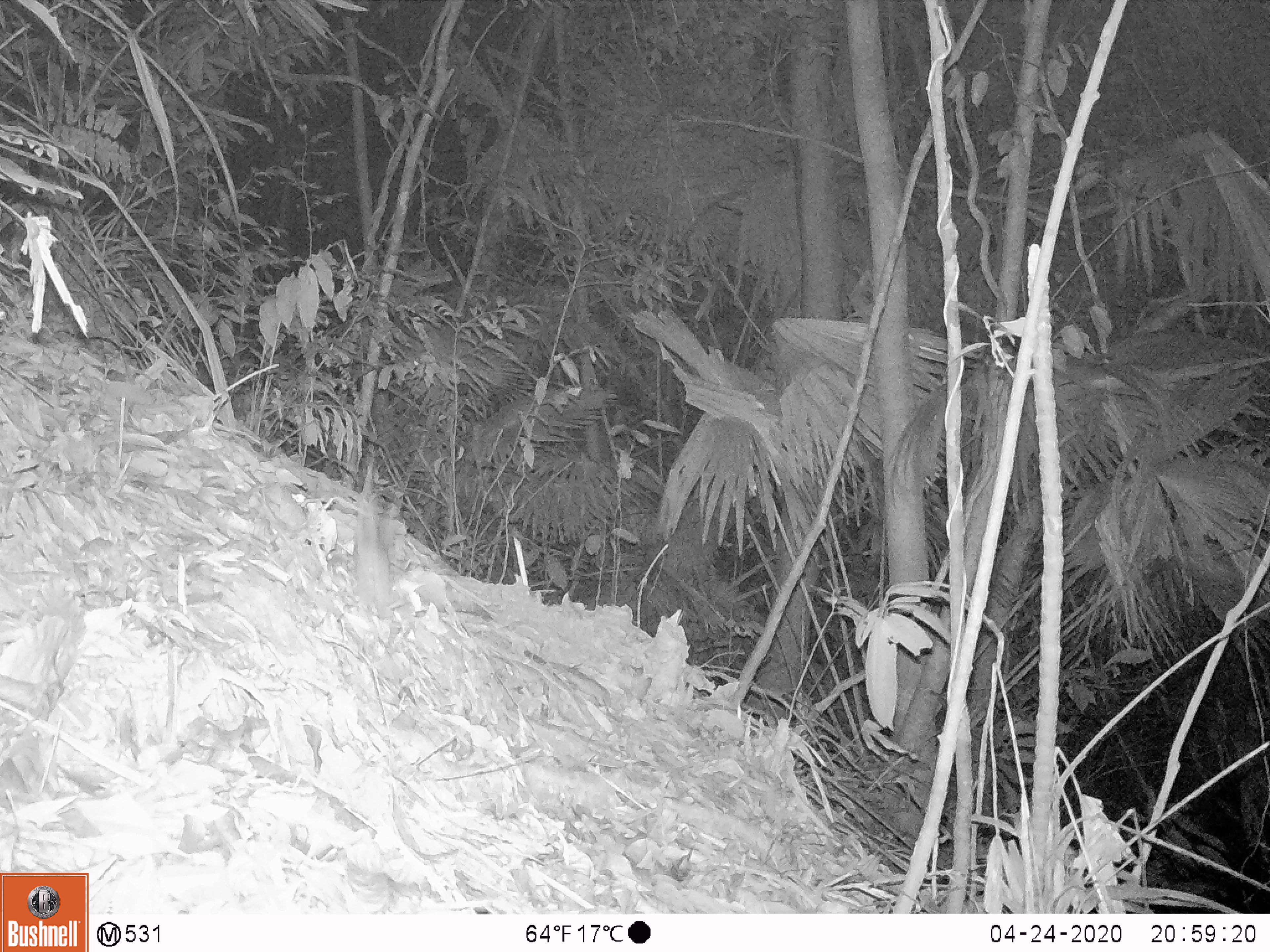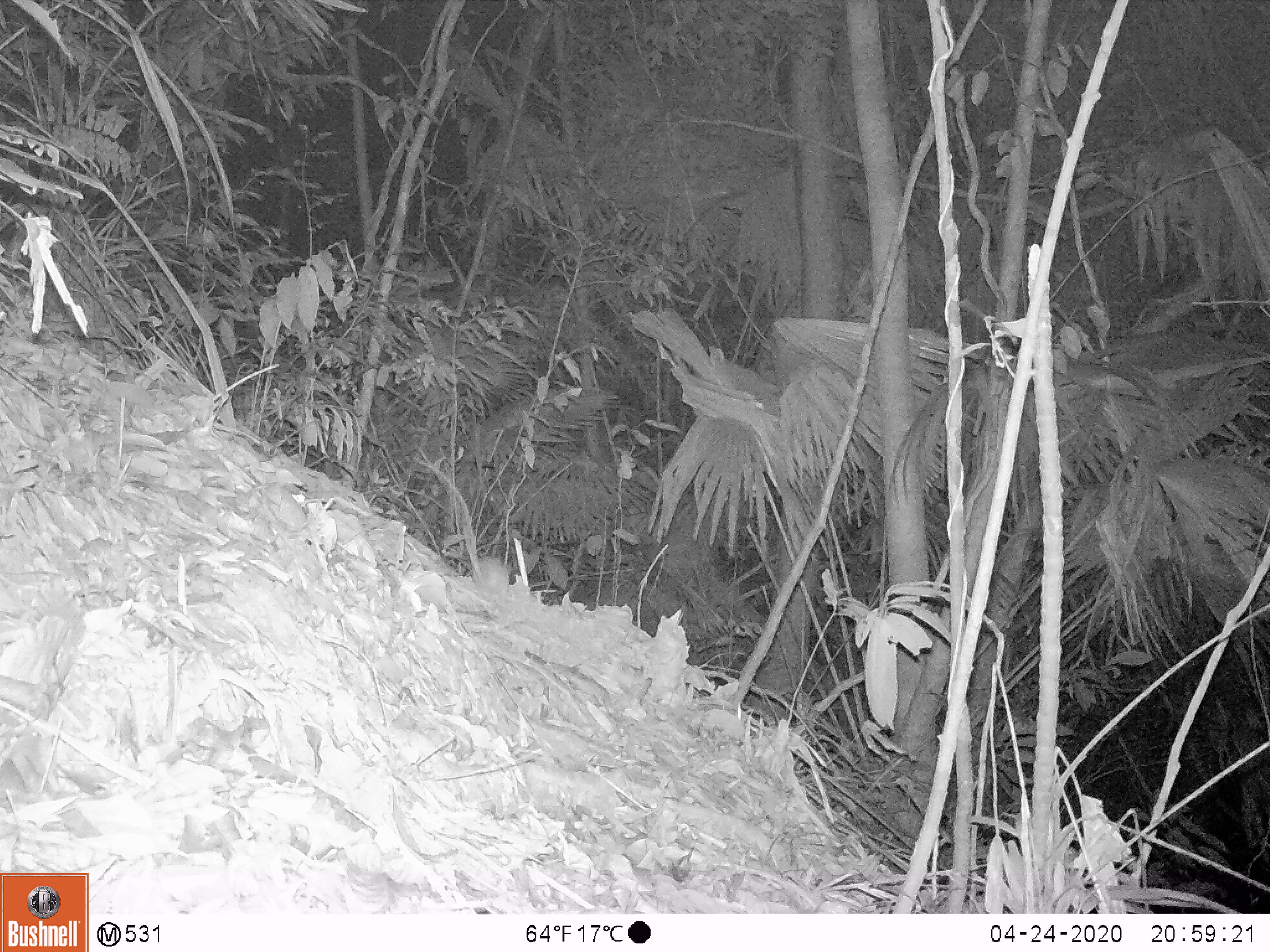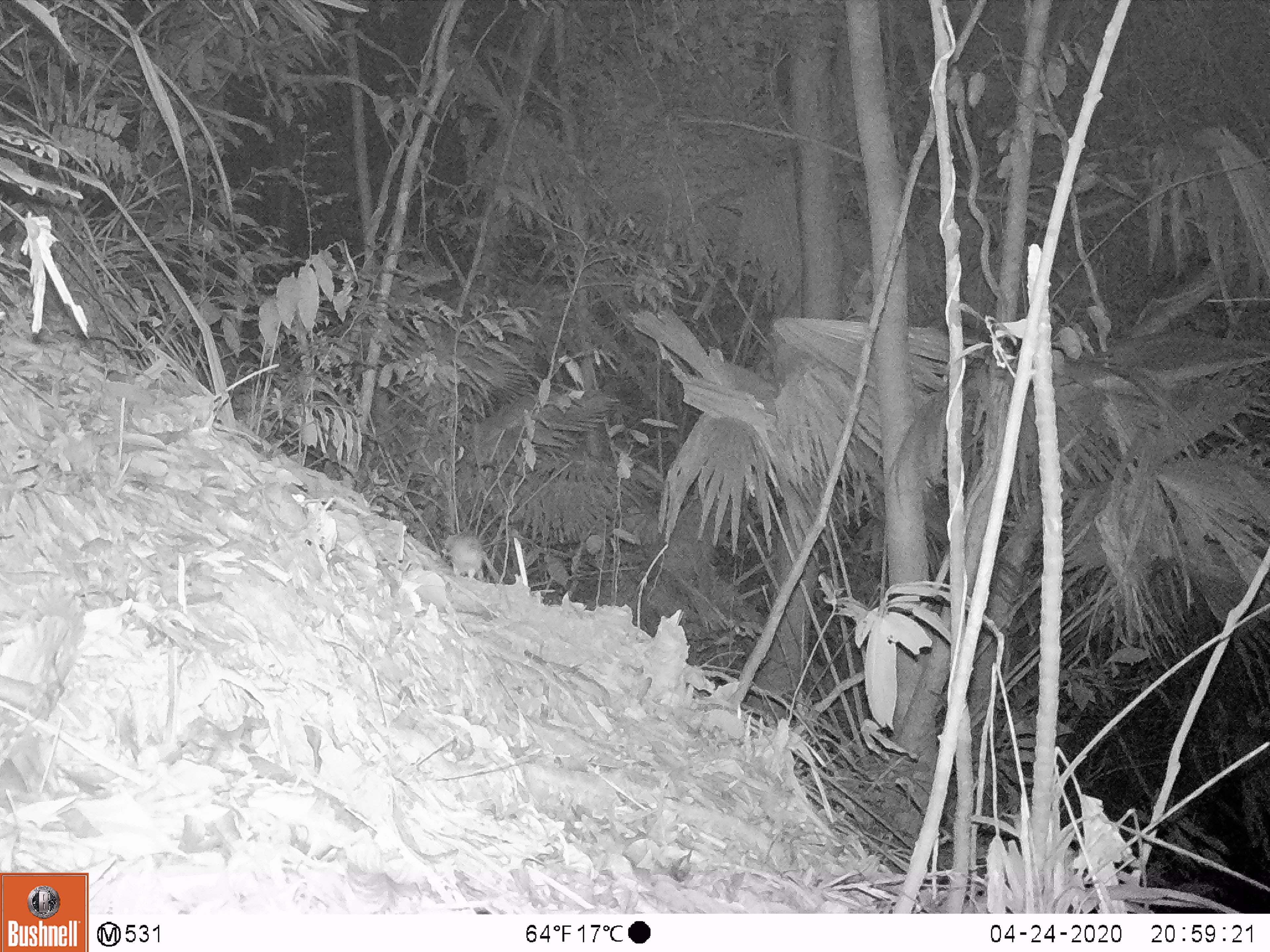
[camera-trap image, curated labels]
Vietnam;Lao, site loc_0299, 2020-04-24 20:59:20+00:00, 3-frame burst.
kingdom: Animalia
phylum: Chordata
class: Mammalia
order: Rodentia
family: Muridae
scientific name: Muridae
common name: old-world mice and rats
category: unidentified murid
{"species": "unidentified murid (old-world mice and rats) (Muridae)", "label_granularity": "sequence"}